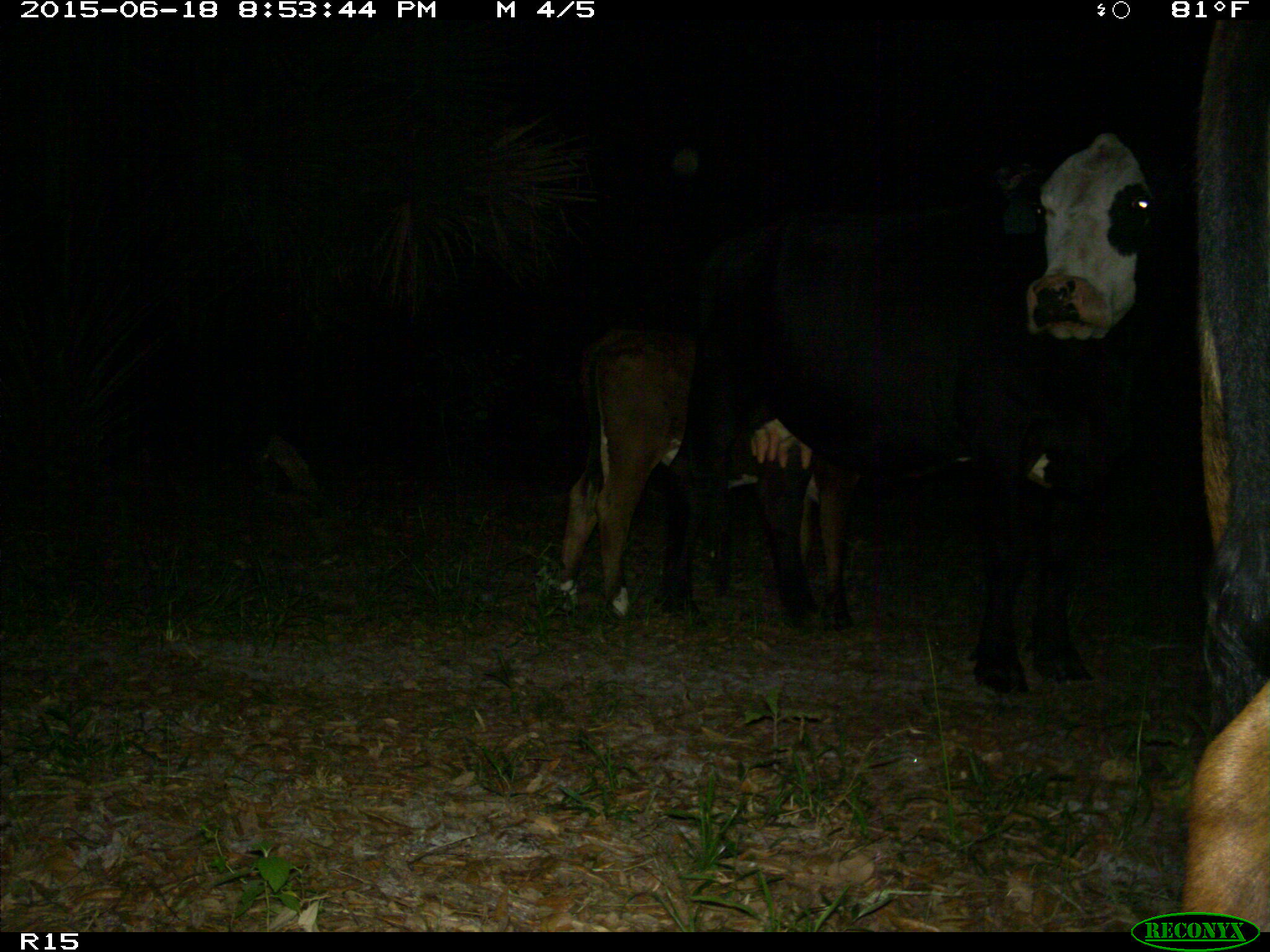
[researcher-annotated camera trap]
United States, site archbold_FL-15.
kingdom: Animalia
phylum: Chordata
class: Mammalia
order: Artiodactyla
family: Bovidae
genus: Bos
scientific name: Bos taurus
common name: domestic cow